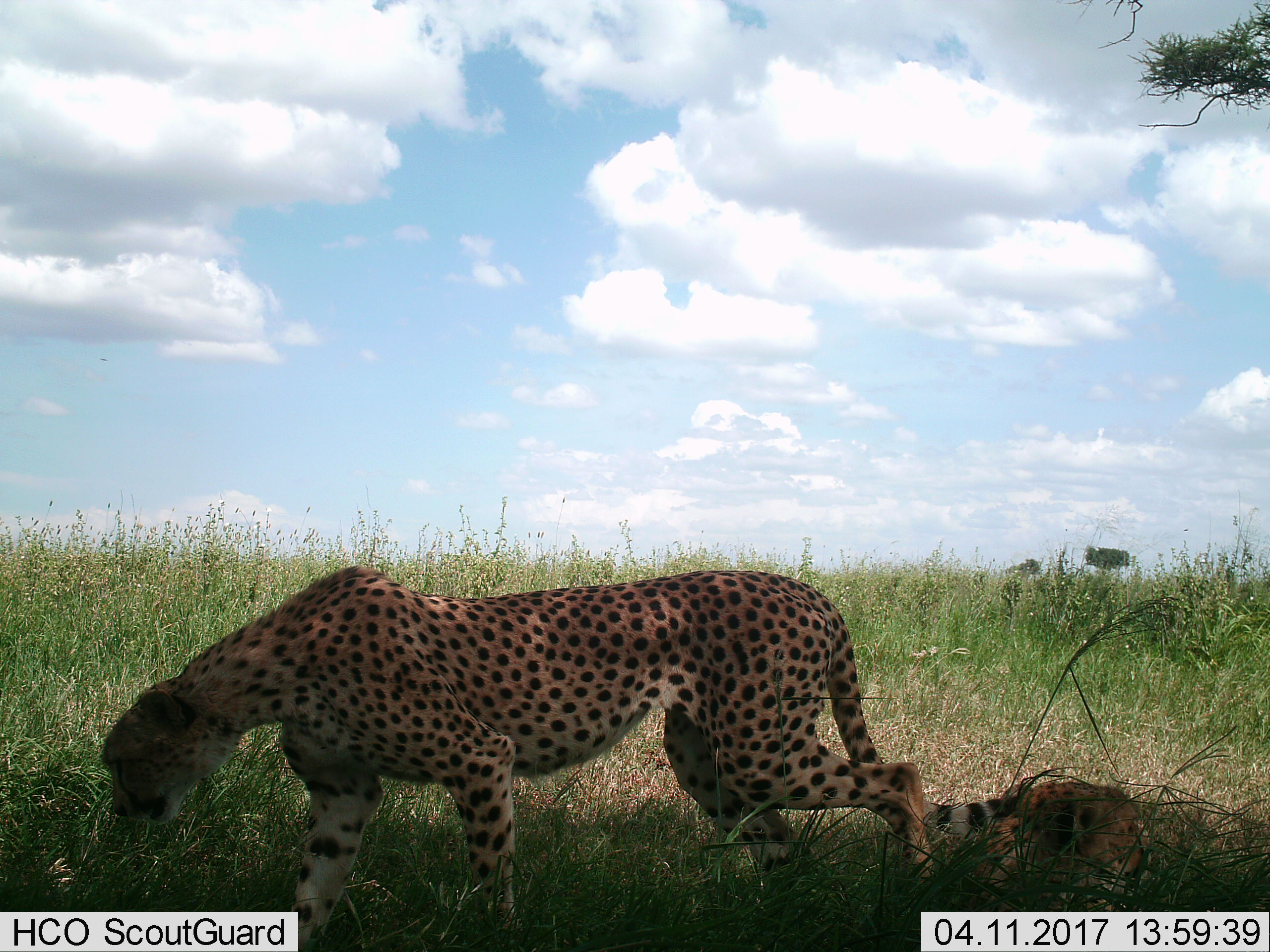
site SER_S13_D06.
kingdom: Animalia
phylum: Chordata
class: Mammalia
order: Carnivora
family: Felidae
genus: Acinonyx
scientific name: Acinonyx jubatus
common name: cheetah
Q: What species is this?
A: Cheetah (Acinonyx jubatus).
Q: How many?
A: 2.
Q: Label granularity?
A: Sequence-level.